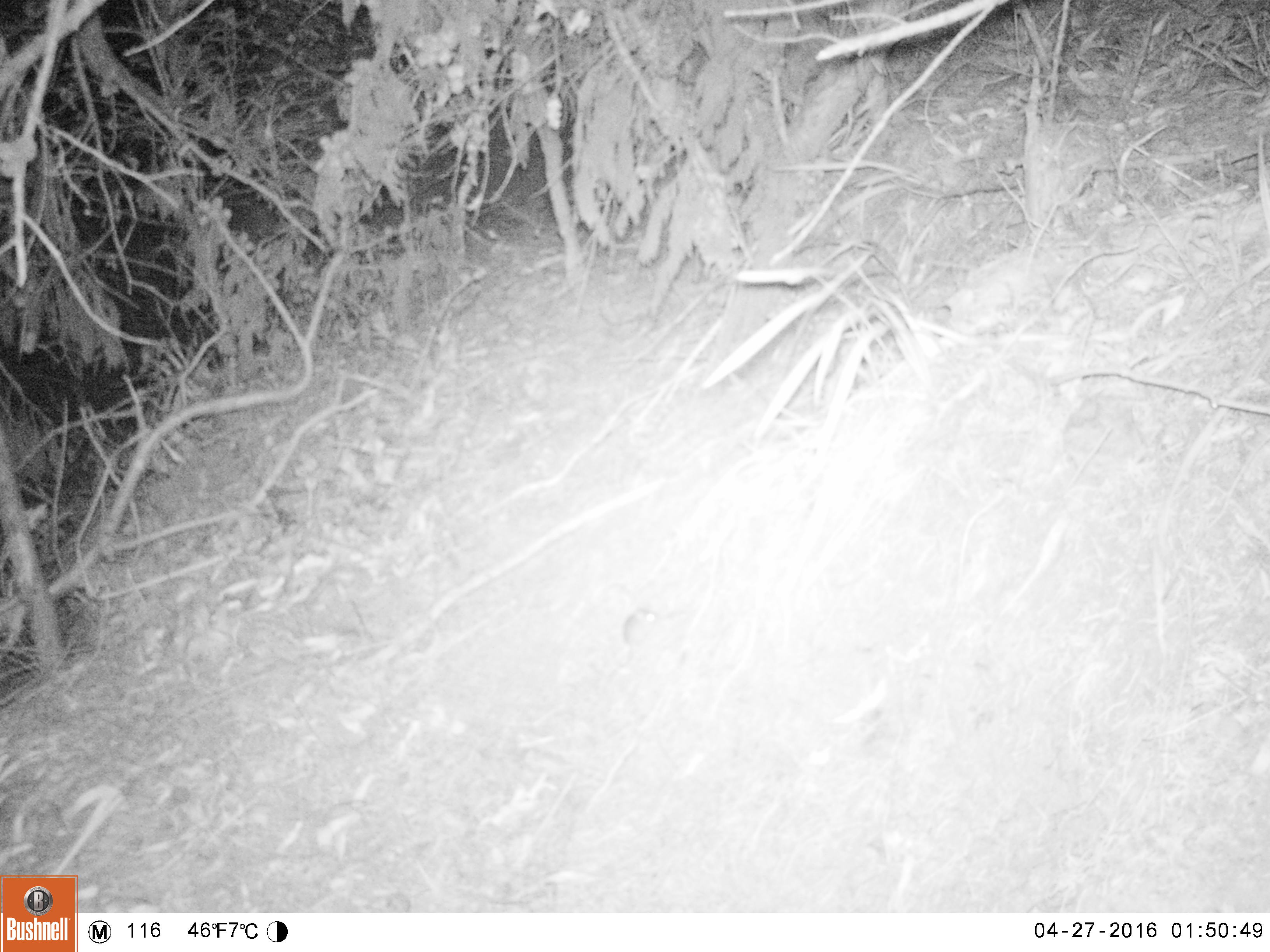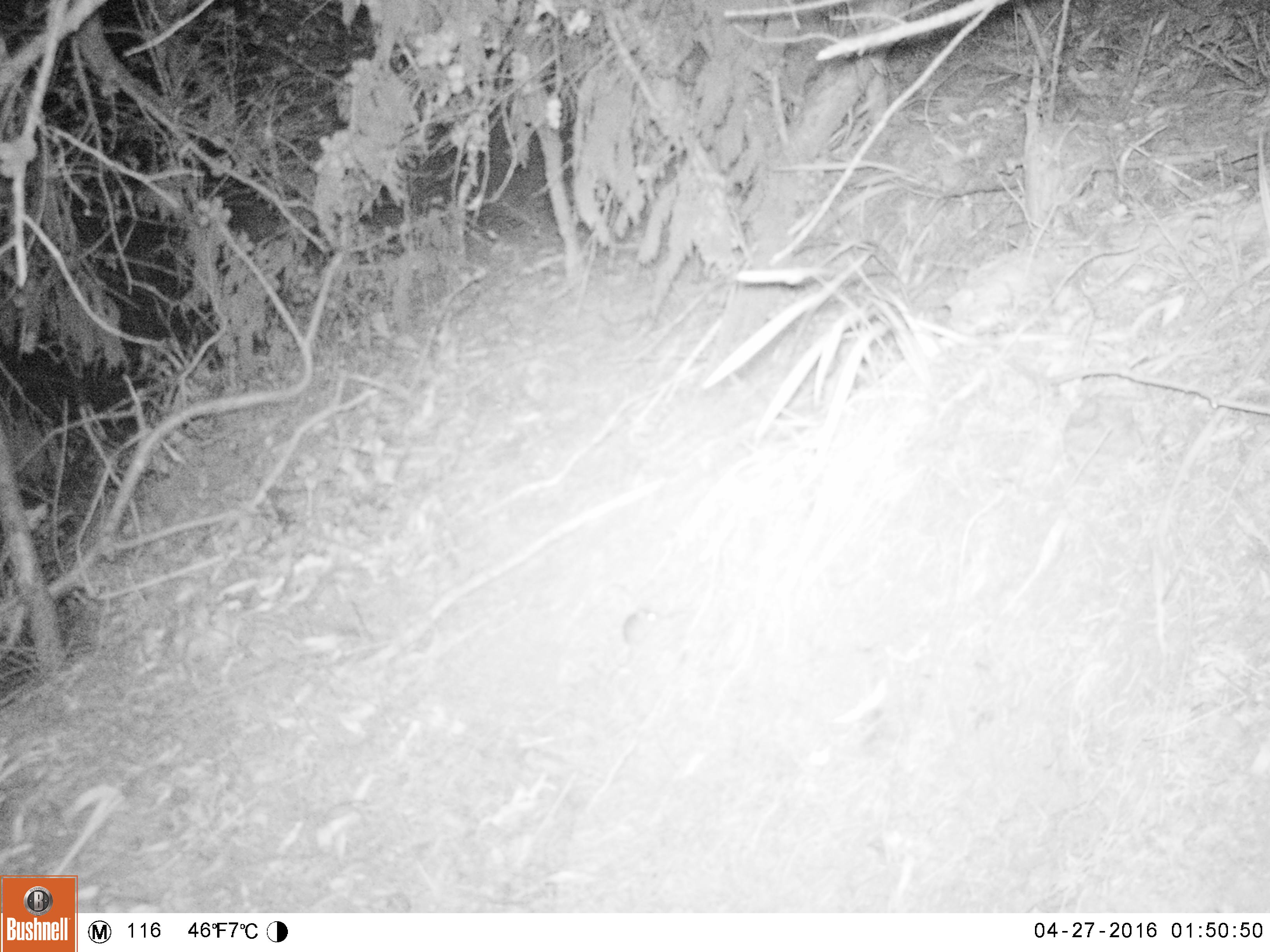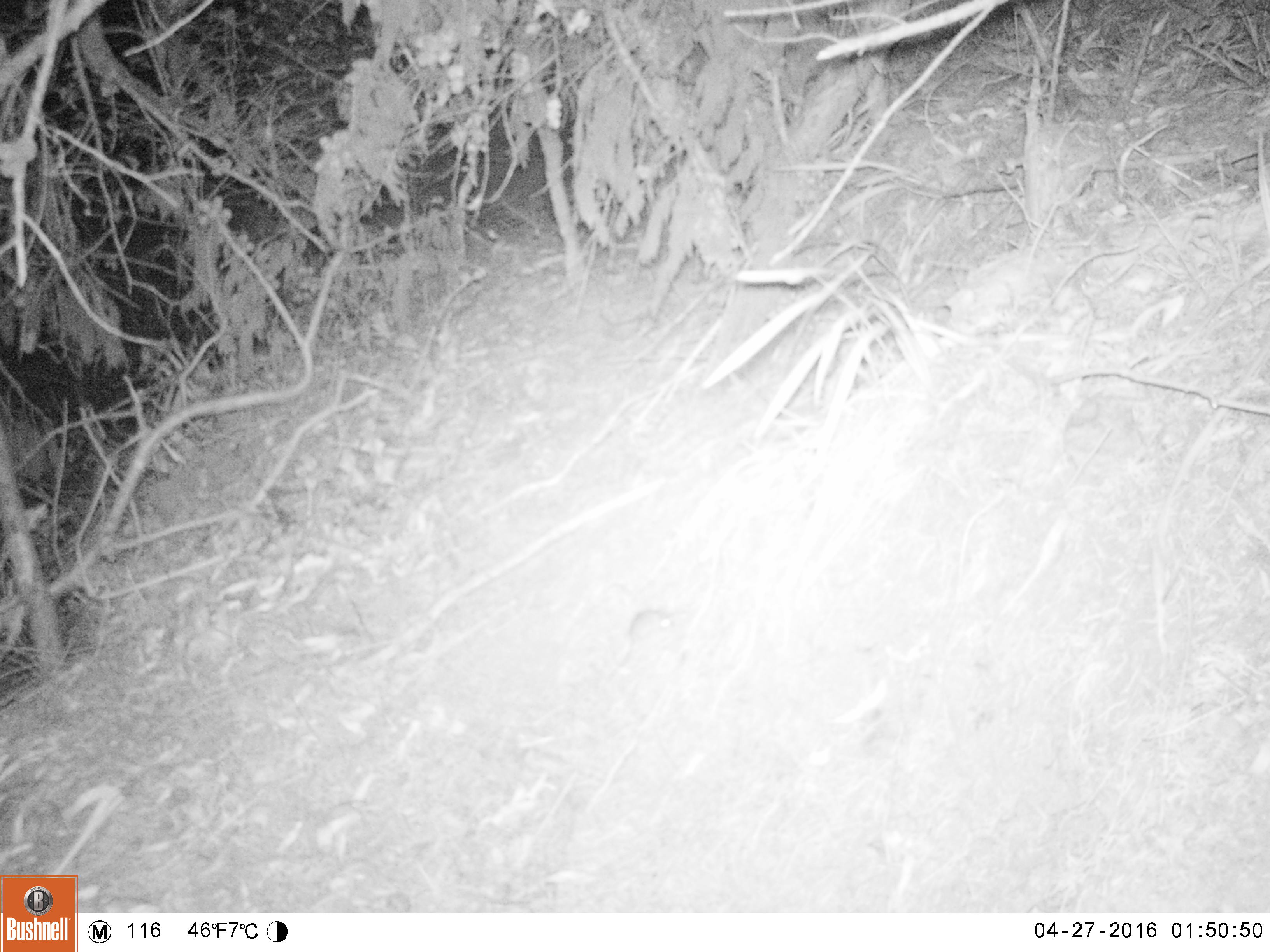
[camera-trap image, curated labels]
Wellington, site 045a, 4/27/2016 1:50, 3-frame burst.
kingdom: Animalia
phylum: Chordata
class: Mammalia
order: Rodentia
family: Muridae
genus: Mus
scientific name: Mus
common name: mouse